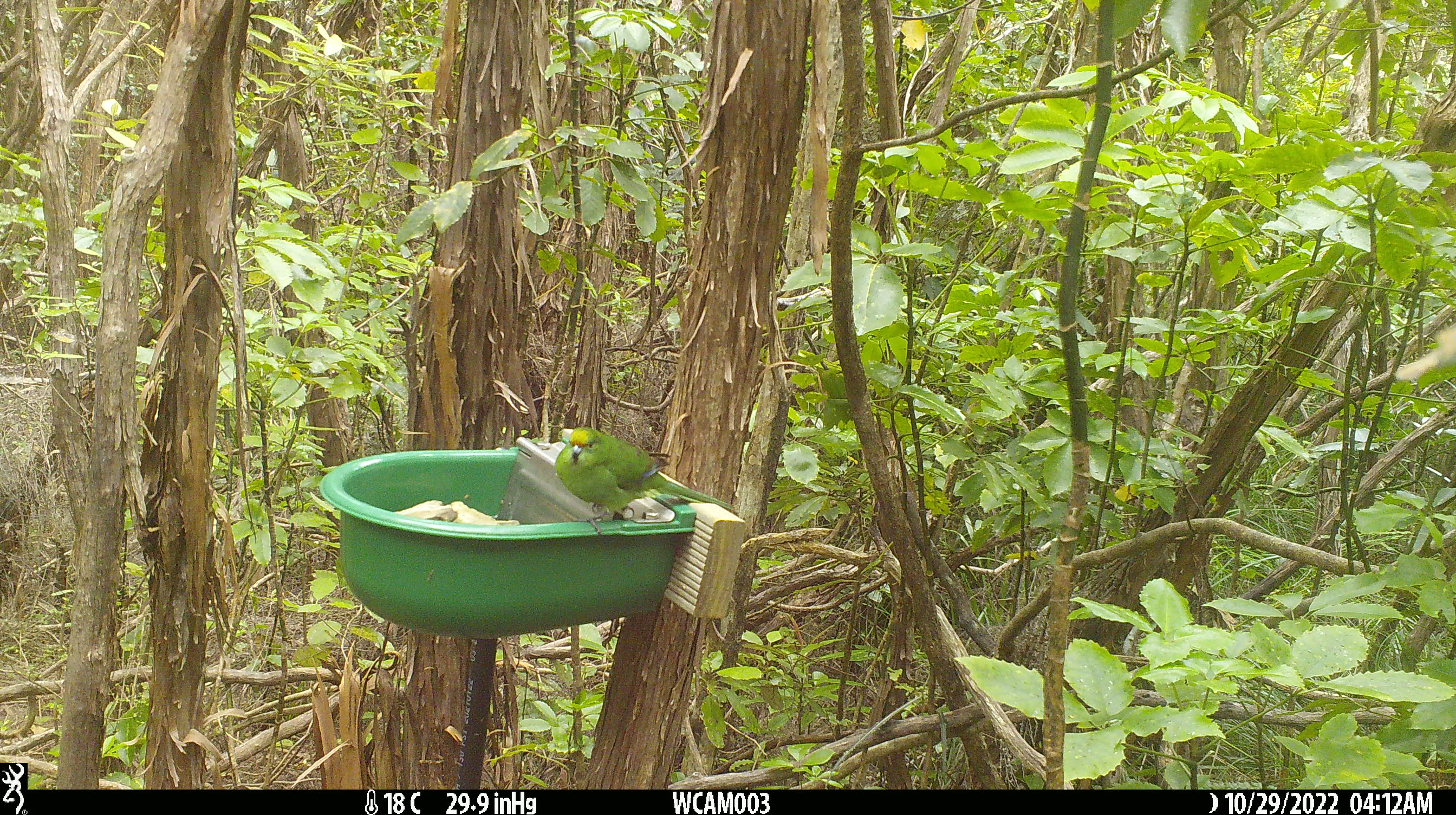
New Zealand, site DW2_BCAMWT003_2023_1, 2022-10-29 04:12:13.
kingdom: Animalia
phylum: Chordata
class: Aves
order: Psittaciformes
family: Psittaculidae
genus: Cyanoramphus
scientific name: Cyanoramphus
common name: parakeet